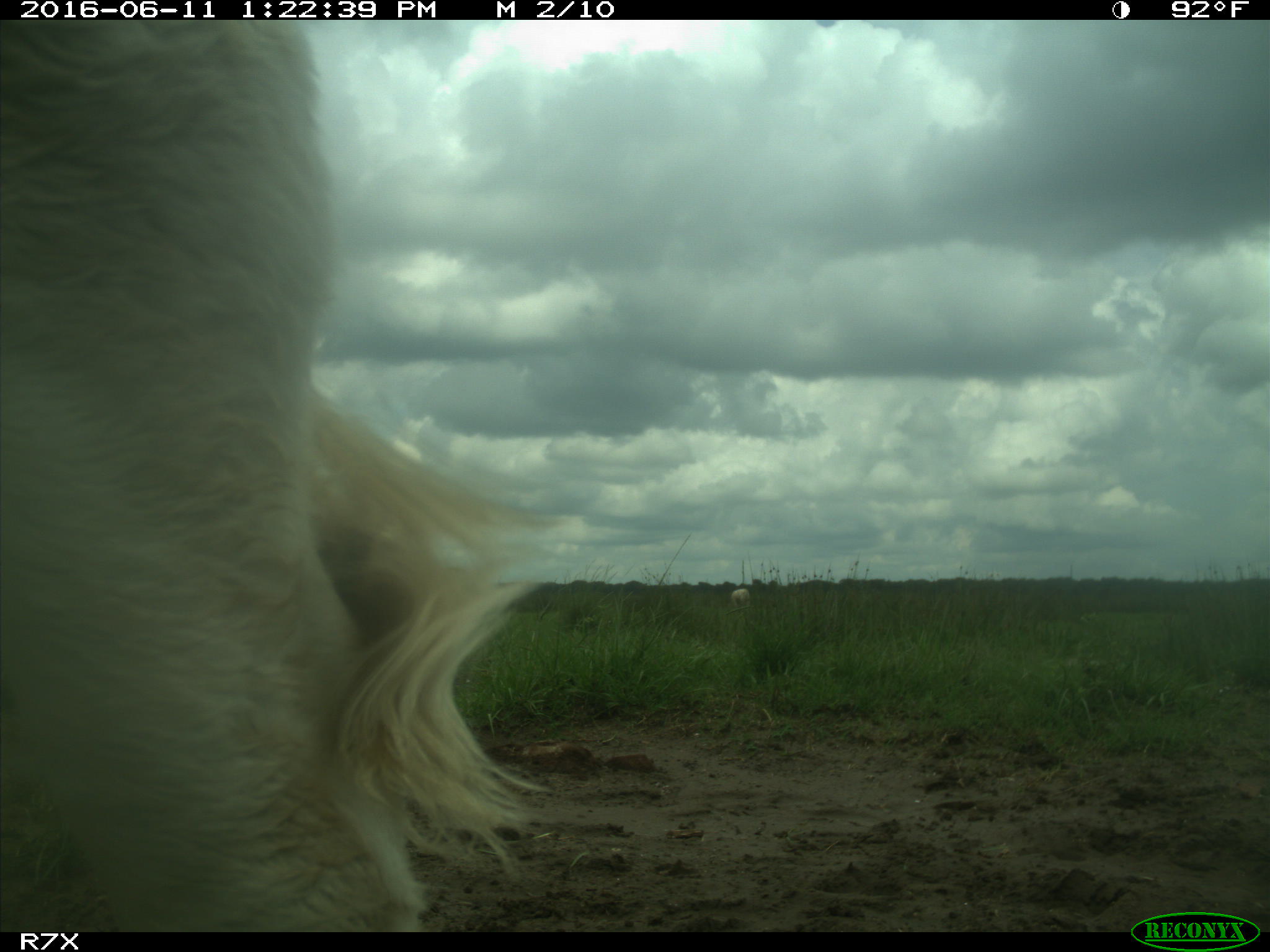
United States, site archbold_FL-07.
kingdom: Animalia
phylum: Chordata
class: Mammalia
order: Artiodactyla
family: Bovidae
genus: Bos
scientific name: Bos taurus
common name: domestic cow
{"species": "Bos taurus (domestic cow)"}